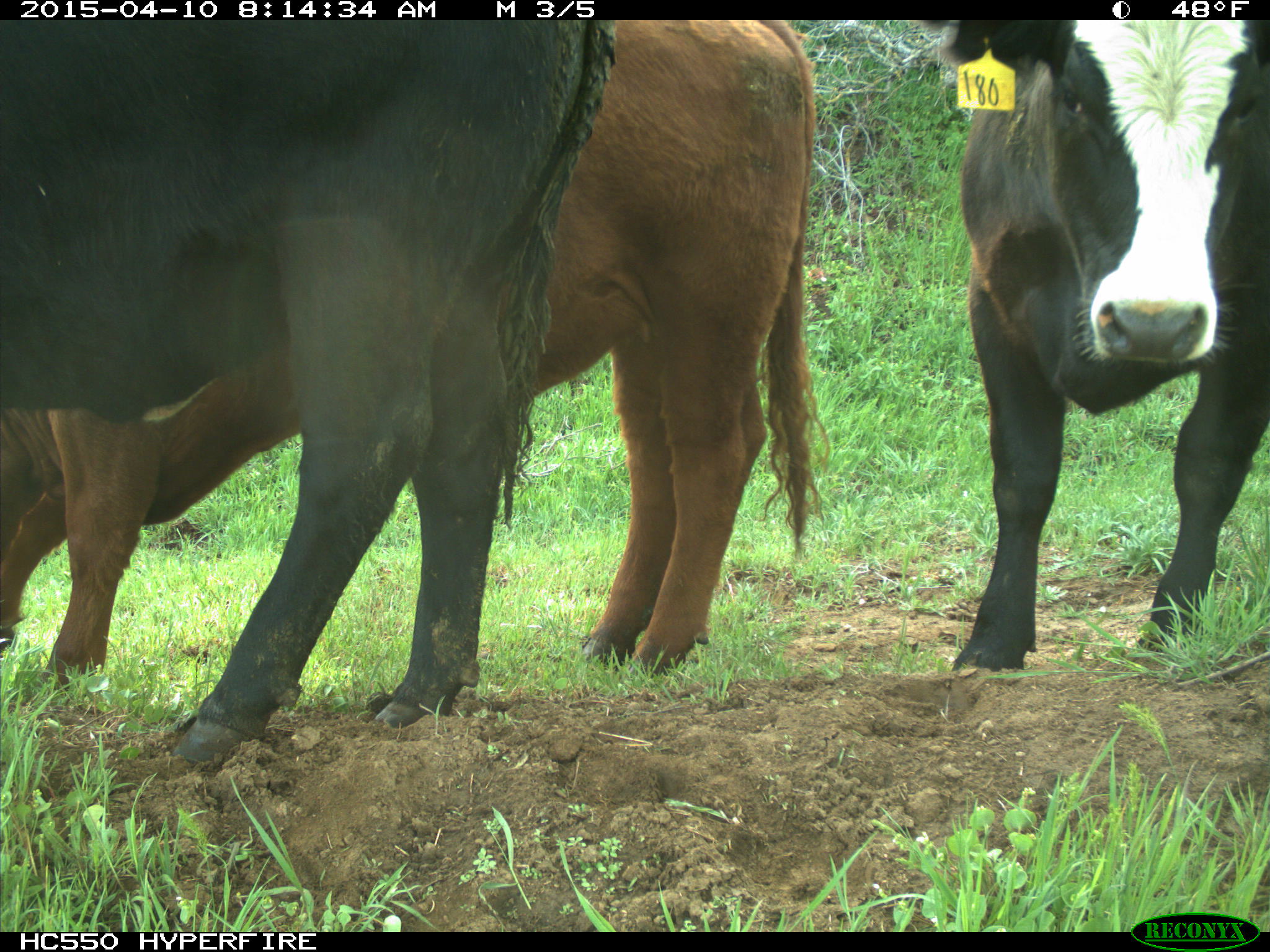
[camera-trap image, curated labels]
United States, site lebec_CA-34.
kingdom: Animalia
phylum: Chordata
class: Mammalia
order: Artiodactyla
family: Bovidae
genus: Bos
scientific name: Bos taurus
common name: domestic cow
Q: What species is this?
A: Bos taurus (domestic cow).